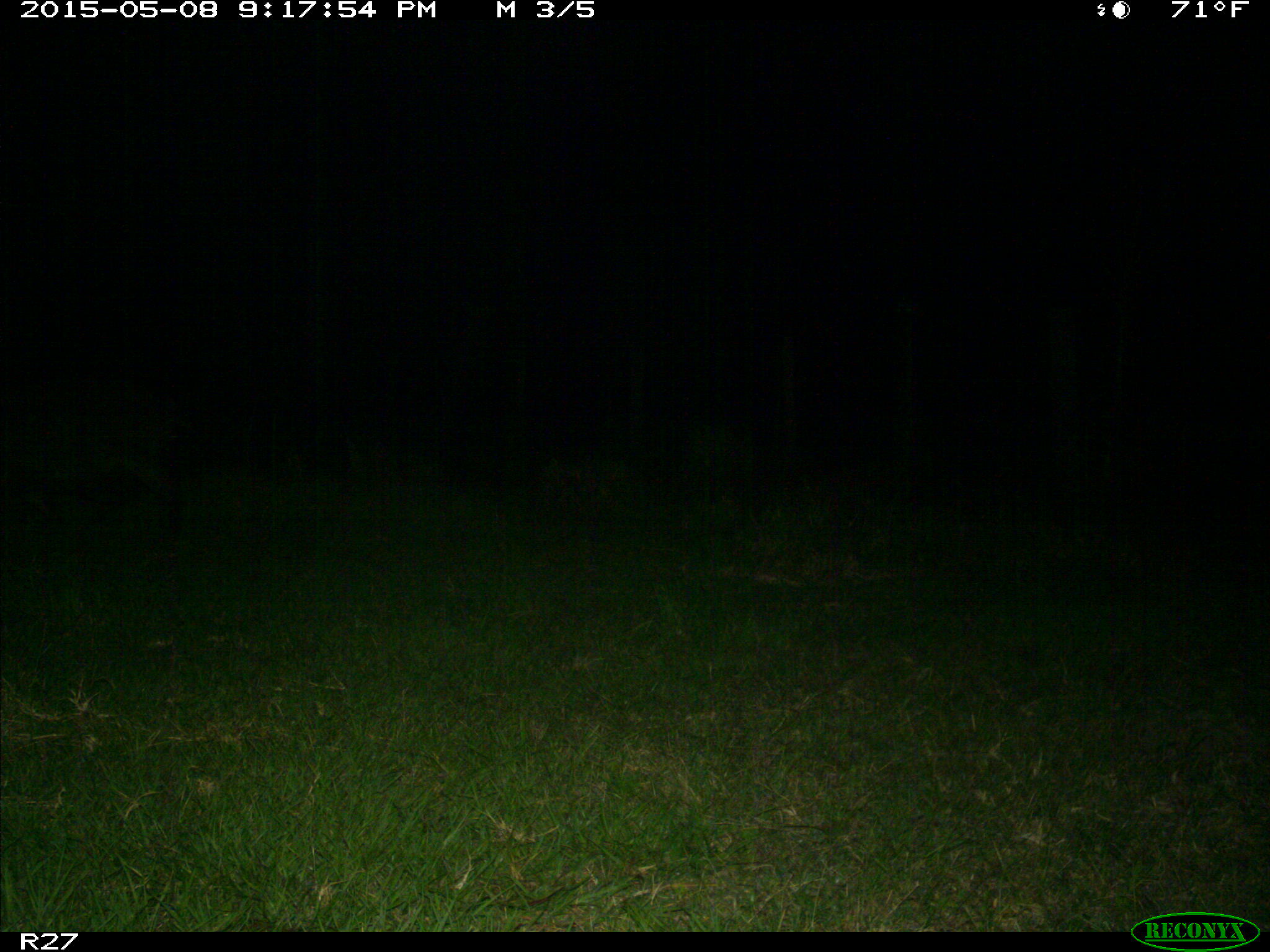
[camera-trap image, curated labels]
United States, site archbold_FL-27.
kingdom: Animalia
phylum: Chordata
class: Mammalia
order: Artiodactyla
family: Suidae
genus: Sus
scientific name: Sus scrofa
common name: wild boar